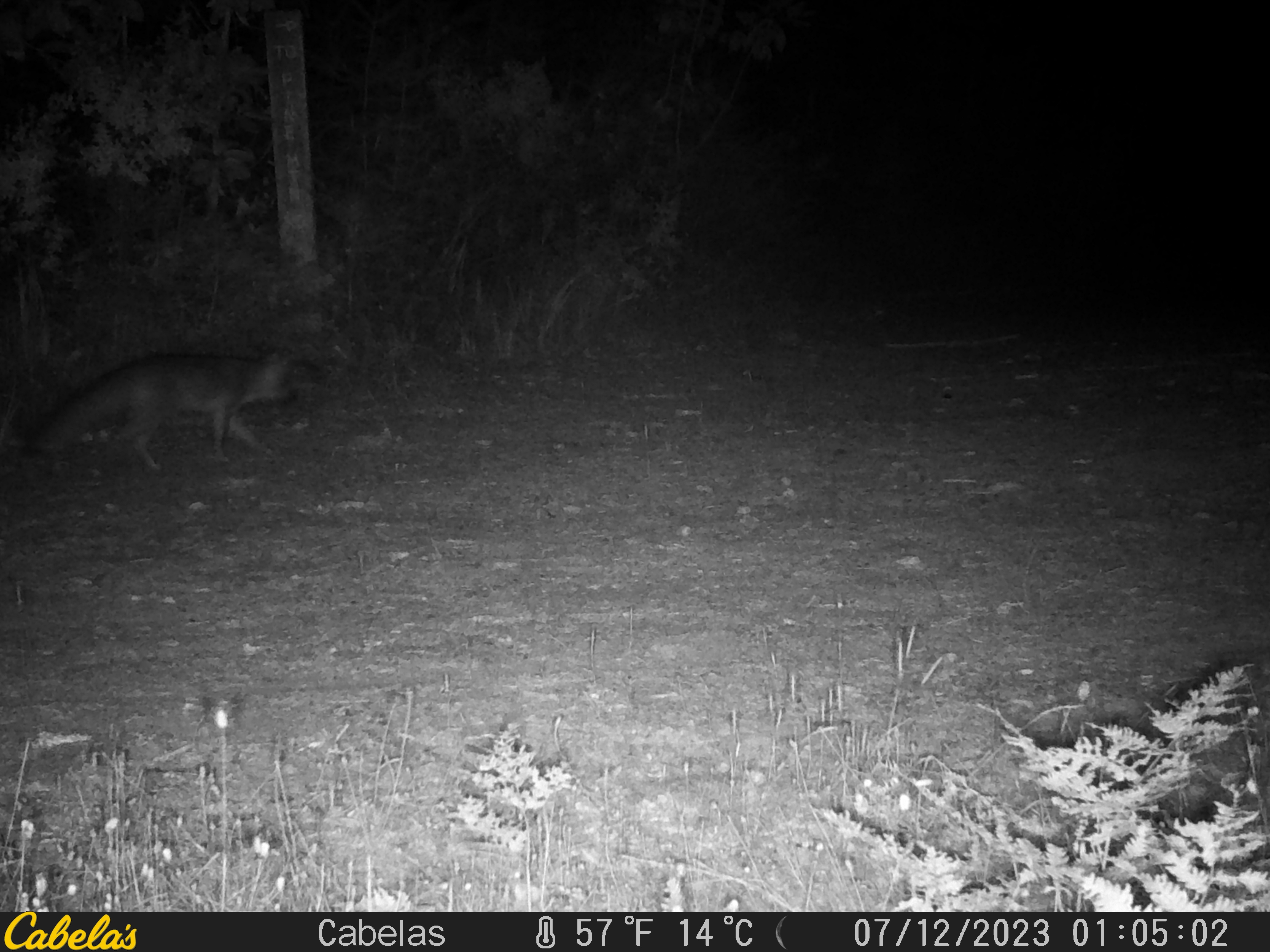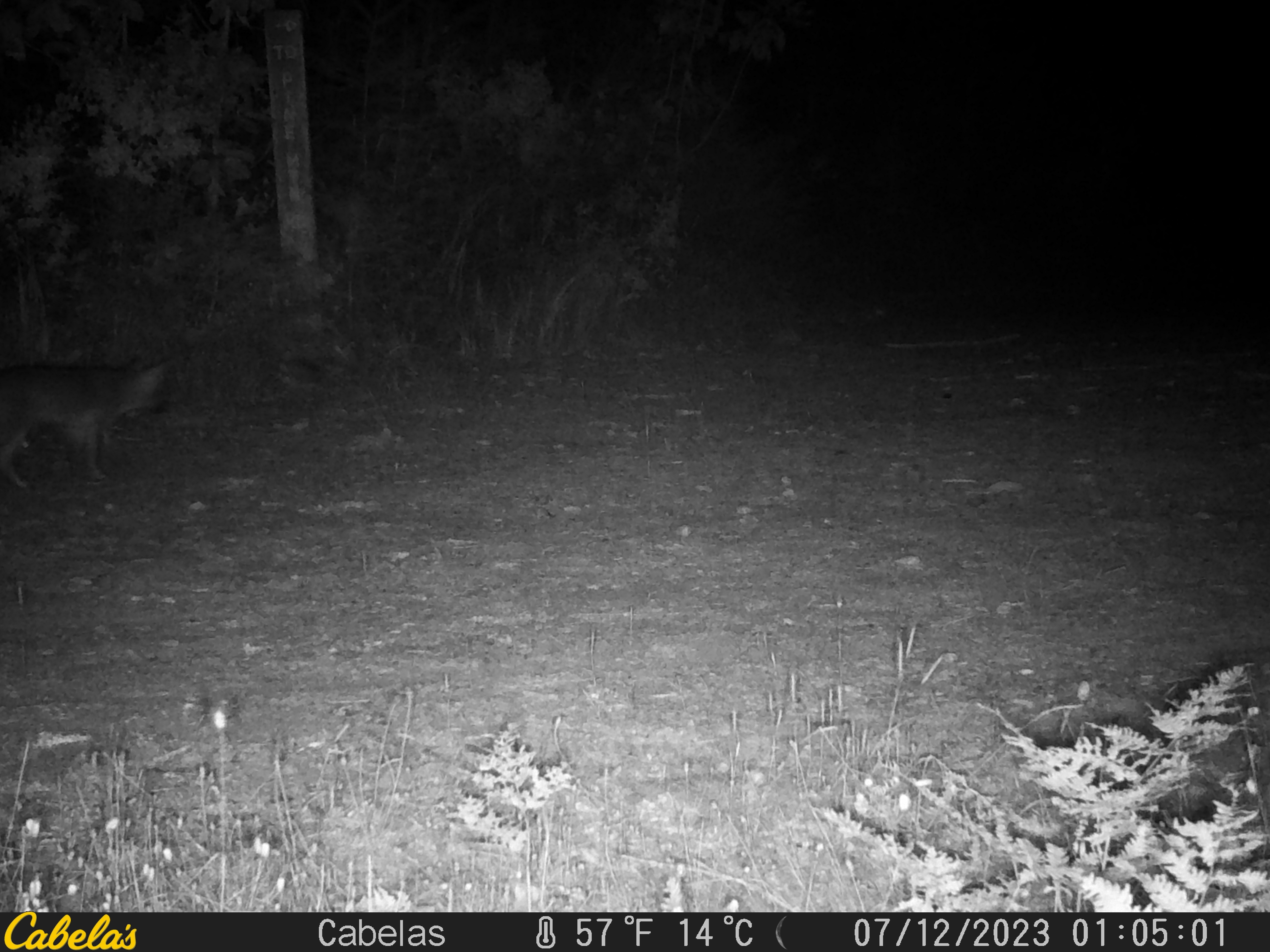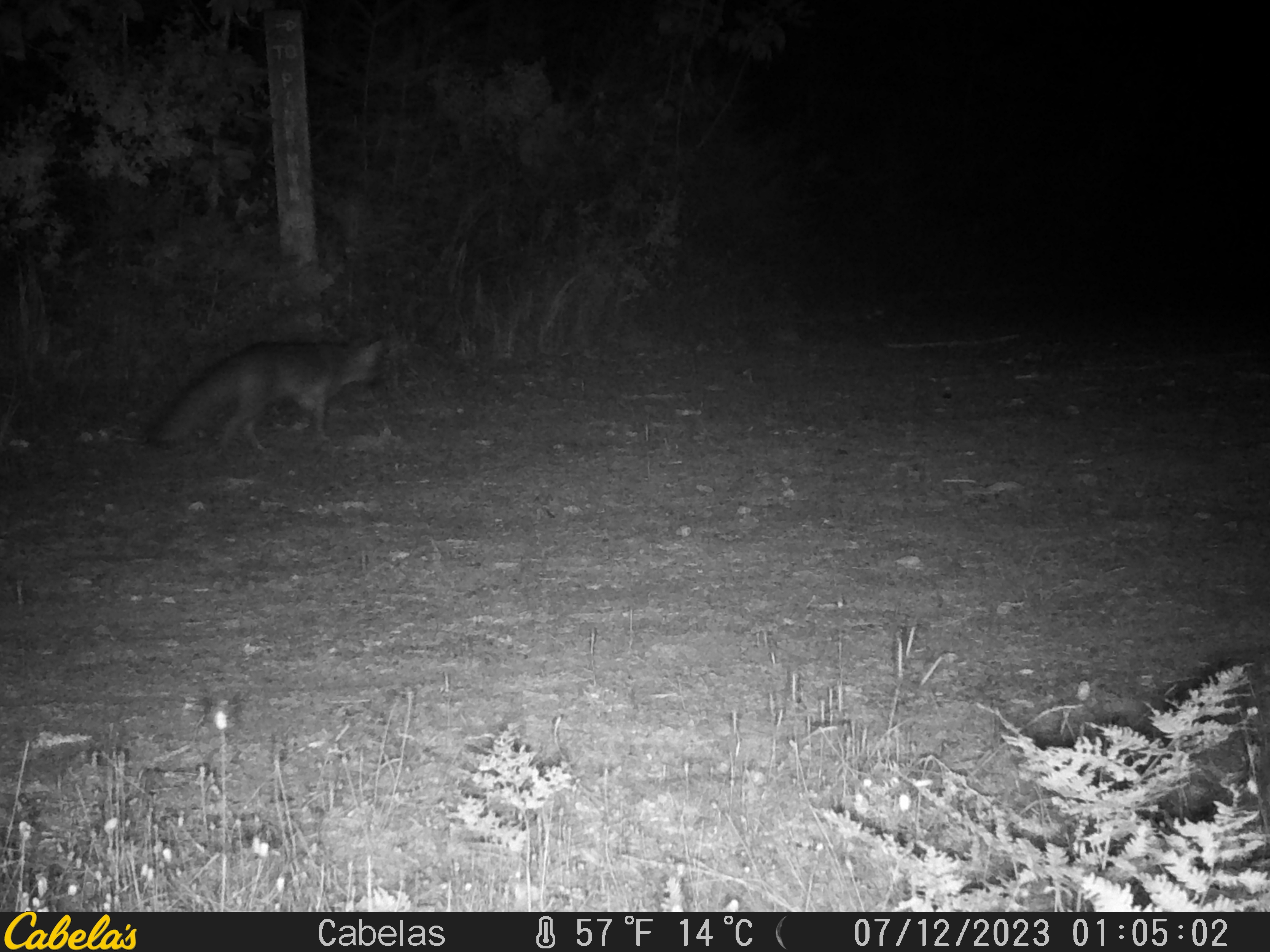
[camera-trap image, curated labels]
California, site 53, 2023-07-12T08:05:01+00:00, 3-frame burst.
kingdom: Animalia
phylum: Chordata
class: Mammalia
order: Carnivora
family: Canidae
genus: Urocyon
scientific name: Urocyon cinereoargenteus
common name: gray fox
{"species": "gray fox (Urocyon cinereoargenteus)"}